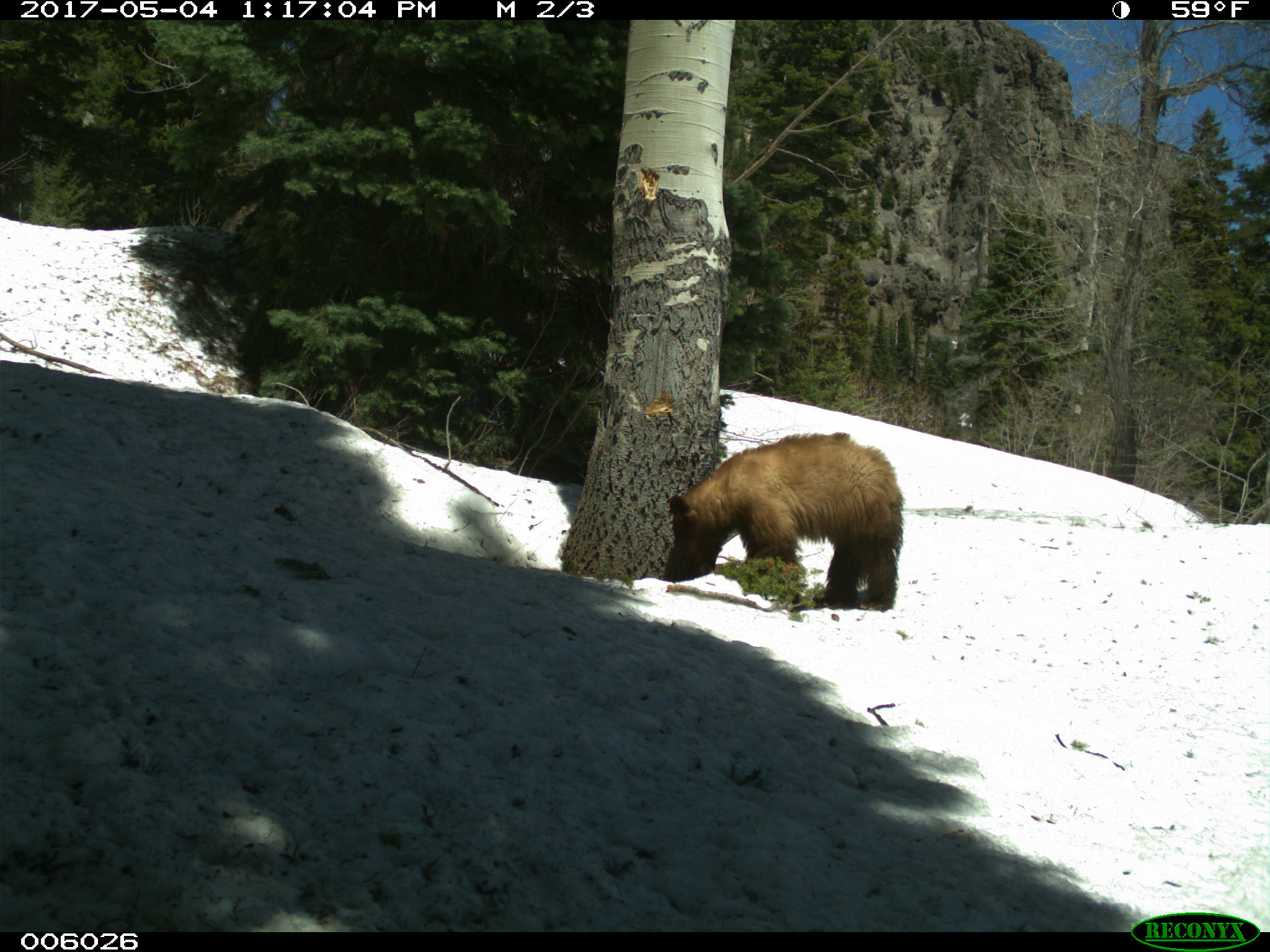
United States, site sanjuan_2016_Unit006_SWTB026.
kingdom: Animalia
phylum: Chordata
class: Mammalia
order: Carnivora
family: Ursidae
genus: Ursus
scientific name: Ursus americanus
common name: american black bear